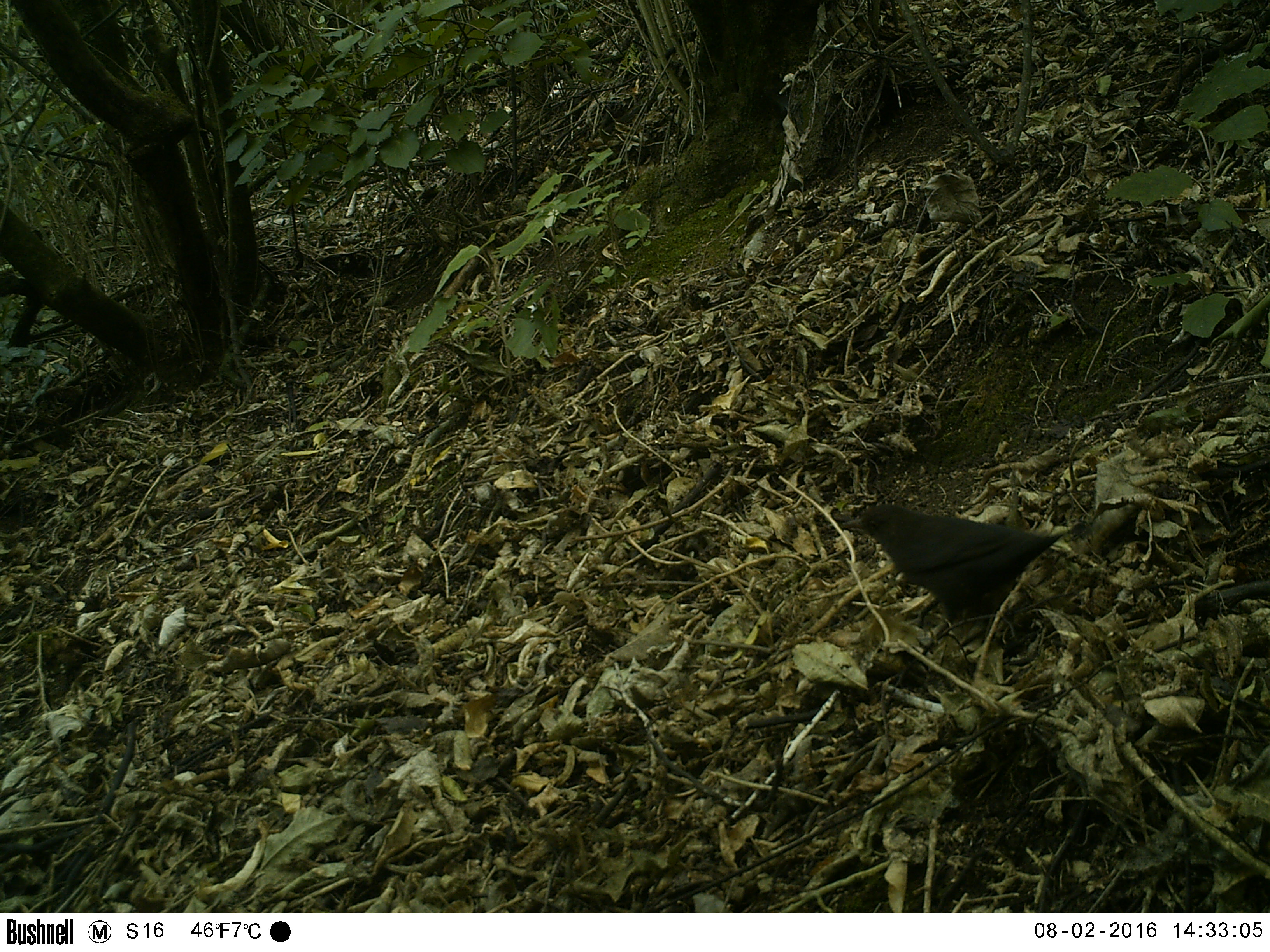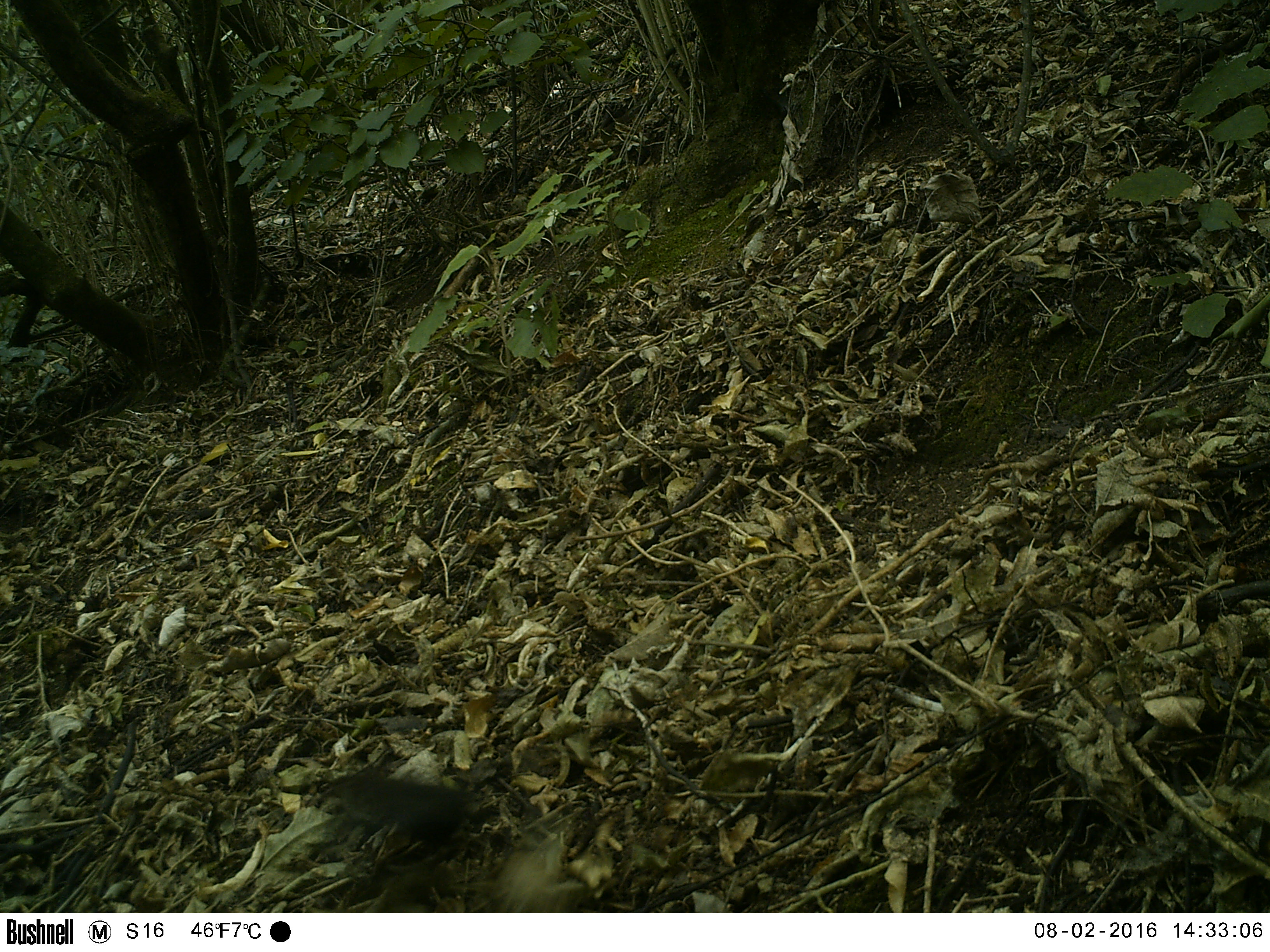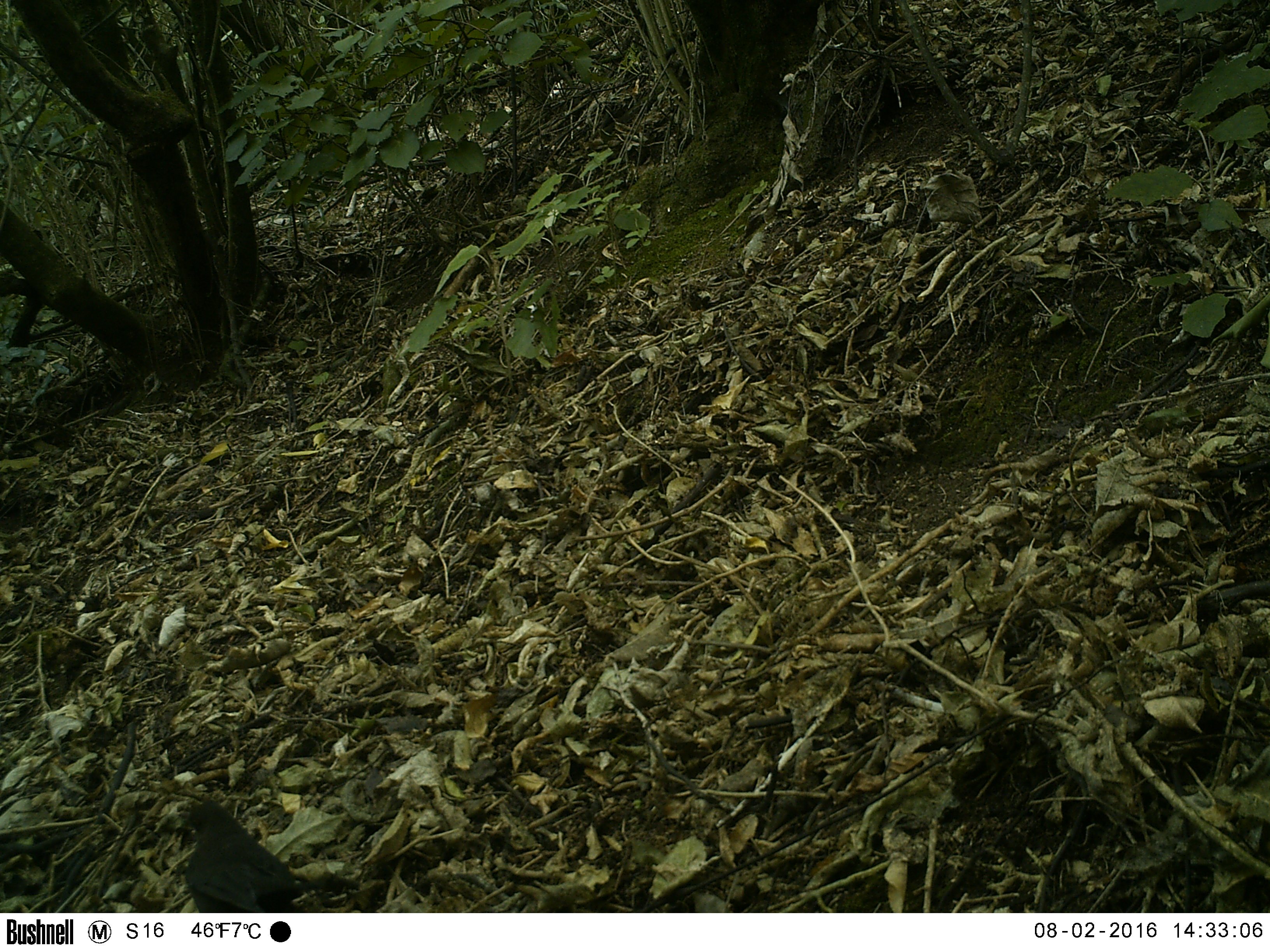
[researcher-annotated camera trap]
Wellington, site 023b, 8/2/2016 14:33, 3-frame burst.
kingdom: Animalia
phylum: Chordata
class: Aves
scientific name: Aves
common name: bird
Bird (Aves).